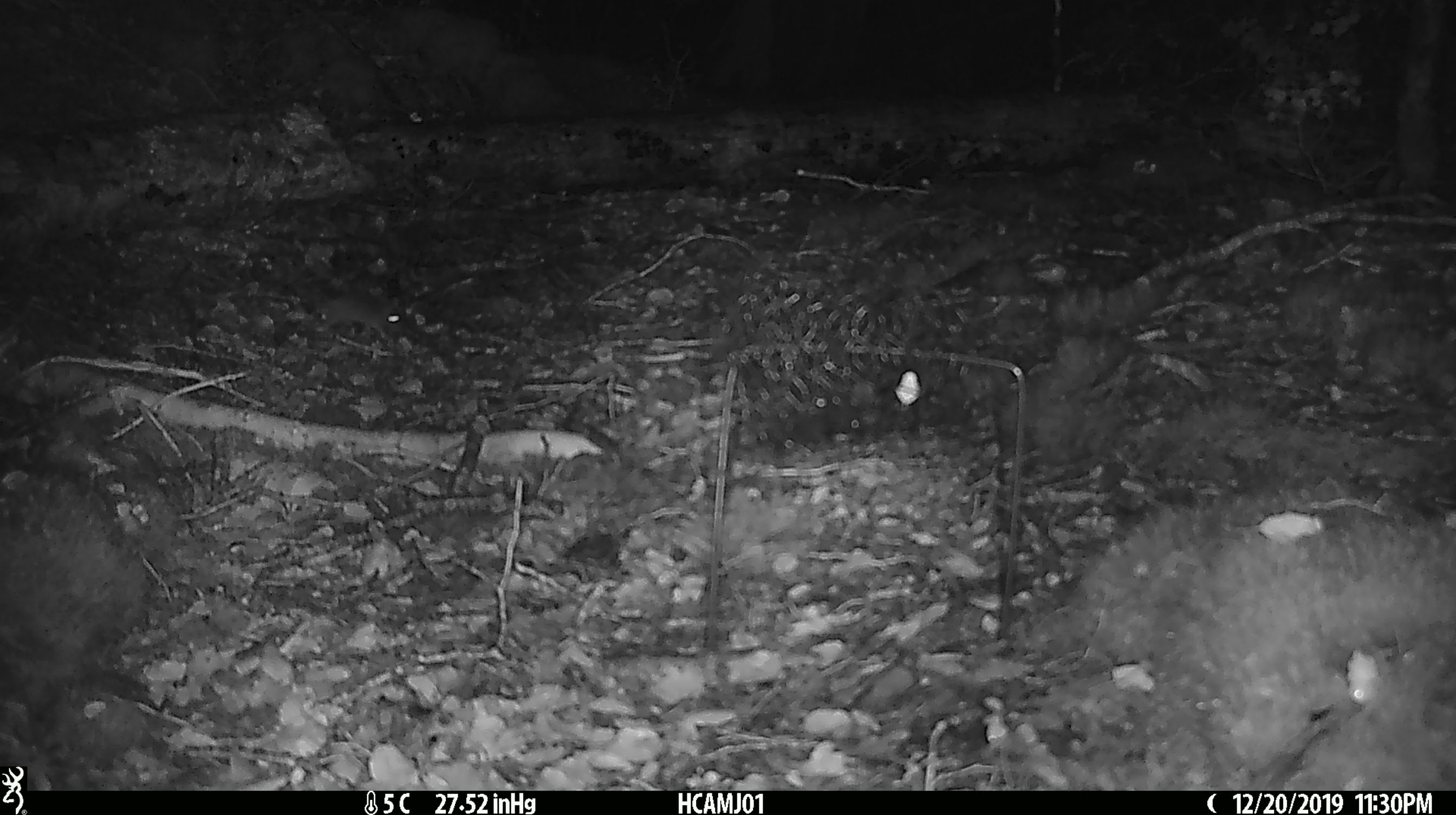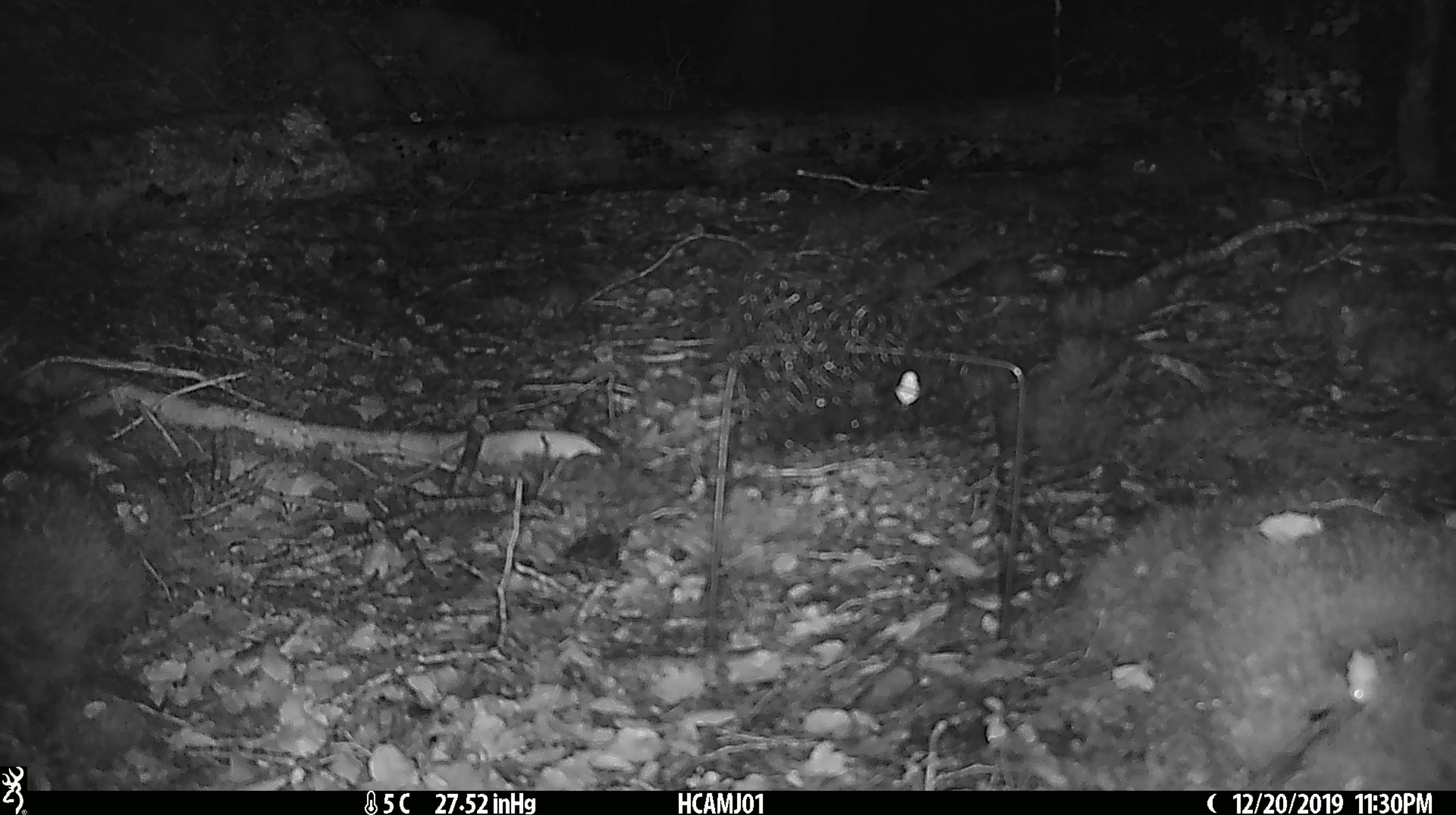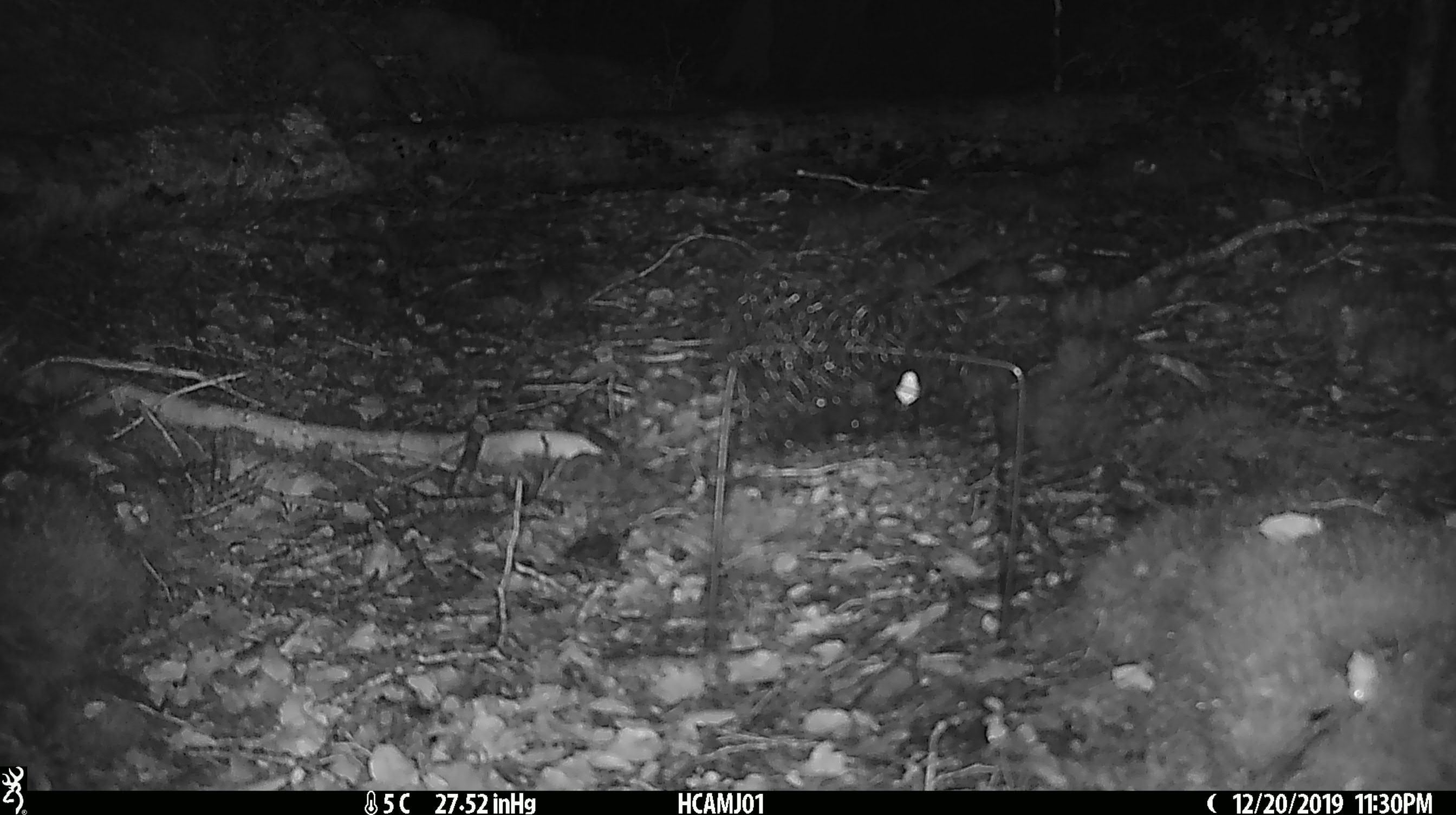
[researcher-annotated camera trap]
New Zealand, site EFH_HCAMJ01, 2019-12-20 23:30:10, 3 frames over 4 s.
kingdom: Animalia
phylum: Chordata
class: Mammalia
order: Rodentia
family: Muridae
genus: Mus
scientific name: Mus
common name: mouse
Mouse (Mus).